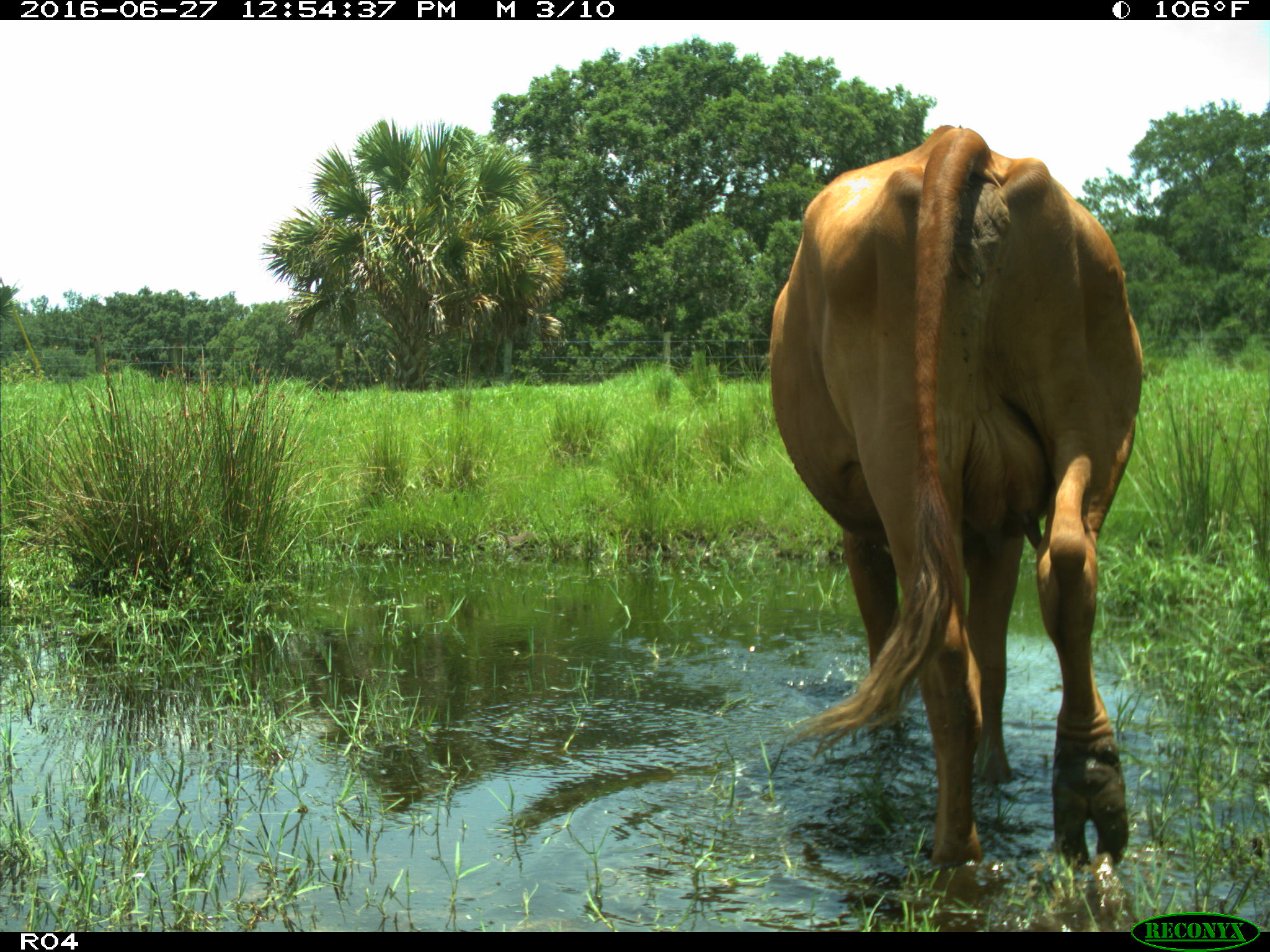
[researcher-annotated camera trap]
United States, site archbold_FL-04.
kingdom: Animalia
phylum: Chordata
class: Mammalia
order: Artiodactyla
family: Bovidae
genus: Bos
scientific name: Bos taurus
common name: domestic cow